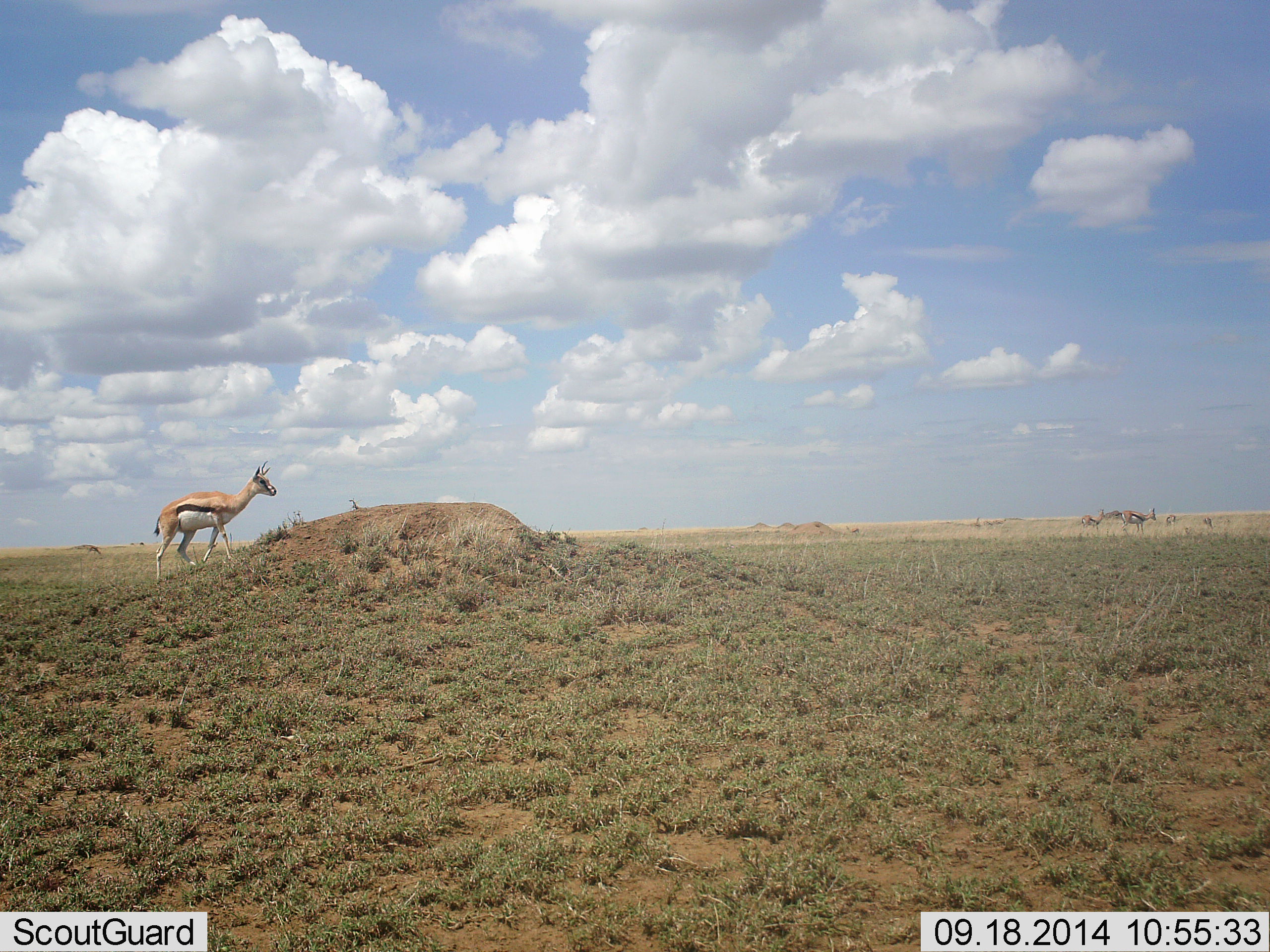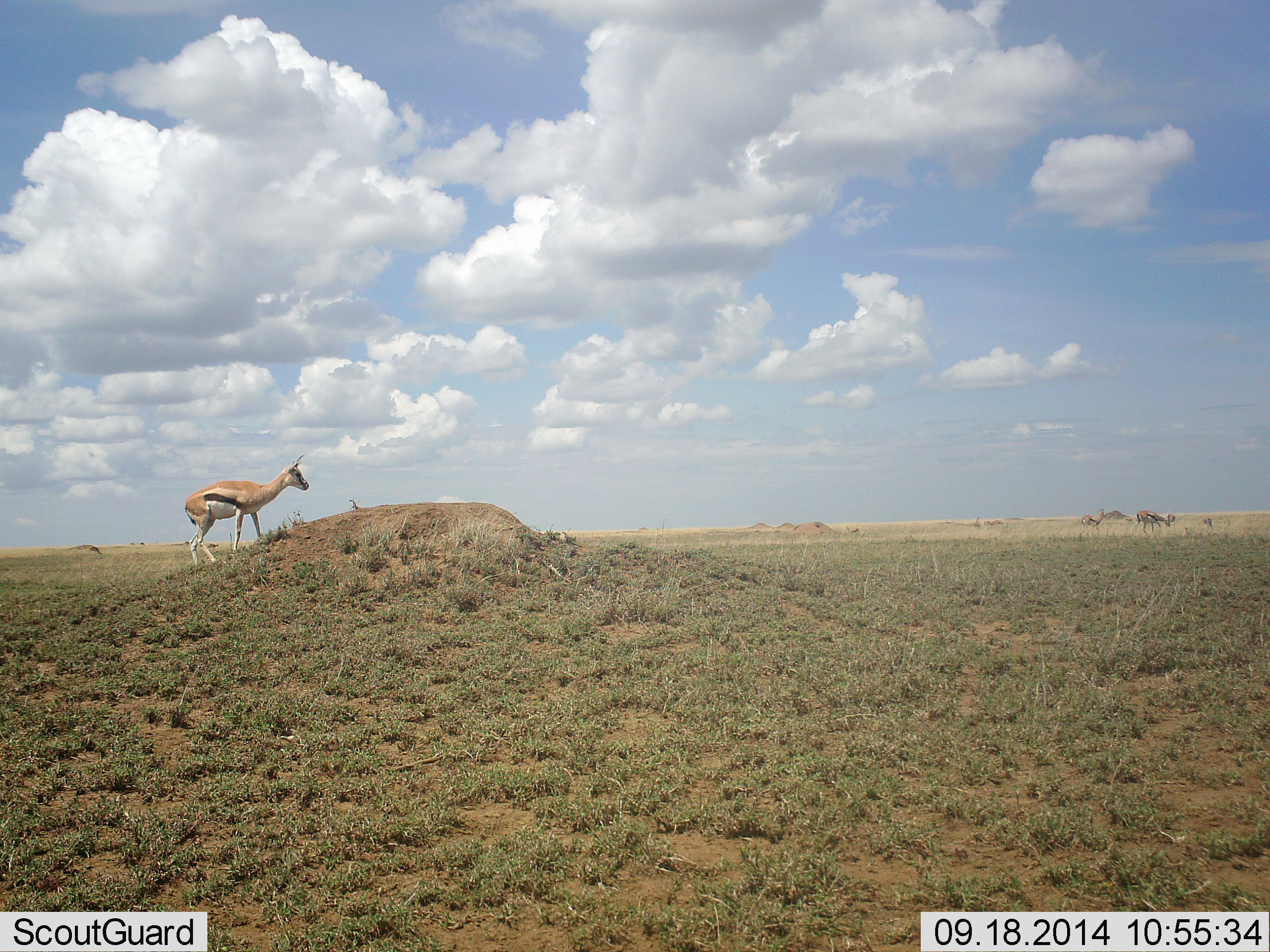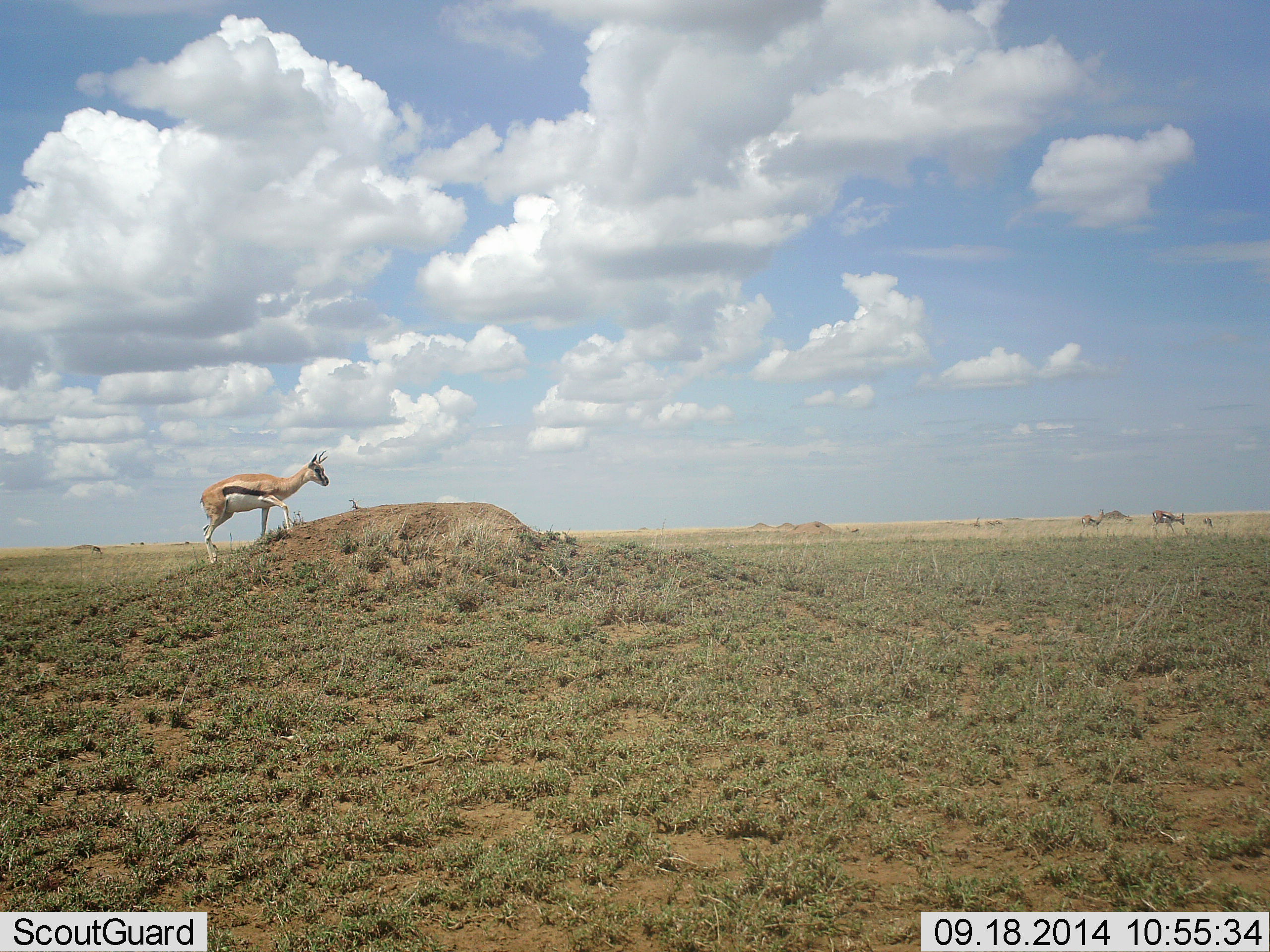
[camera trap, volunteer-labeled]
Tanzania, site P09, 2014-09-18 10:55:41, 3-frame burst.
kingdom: Animalia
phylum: Chordata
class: Mammalia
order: Artiodactyla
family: Bovidae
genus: Eudorcas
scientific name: Eudorcas thomsonii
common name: thomson's gazelle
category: gazellethomsons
Gazellethomsons (thomson's gazelle) (Eudorcas thomsonii), count 2. Behavior (volunteer vote fractions): standing 40%, resting 0%, moving 80%, interacting 0%. Young present (vote fraction): 0%. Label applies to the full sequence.